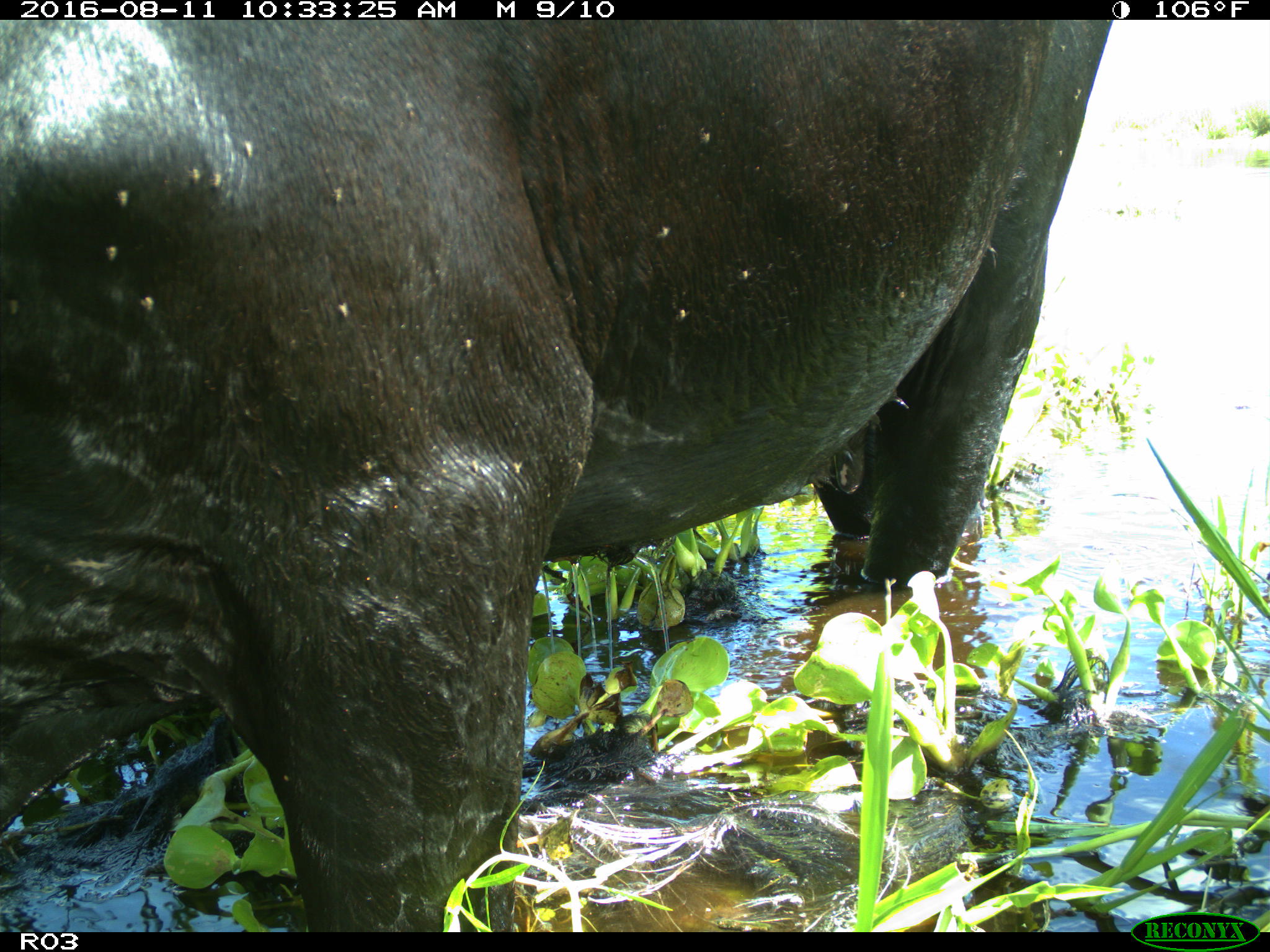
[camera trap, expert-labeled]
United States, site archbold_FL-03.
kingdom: Animalia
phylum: Chordata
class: Mammalia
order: Artiodactyla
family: Bovidae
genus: Bos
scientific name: Bos taurus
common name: domestic cow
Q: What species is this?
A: Bos taurus (domestic cow).